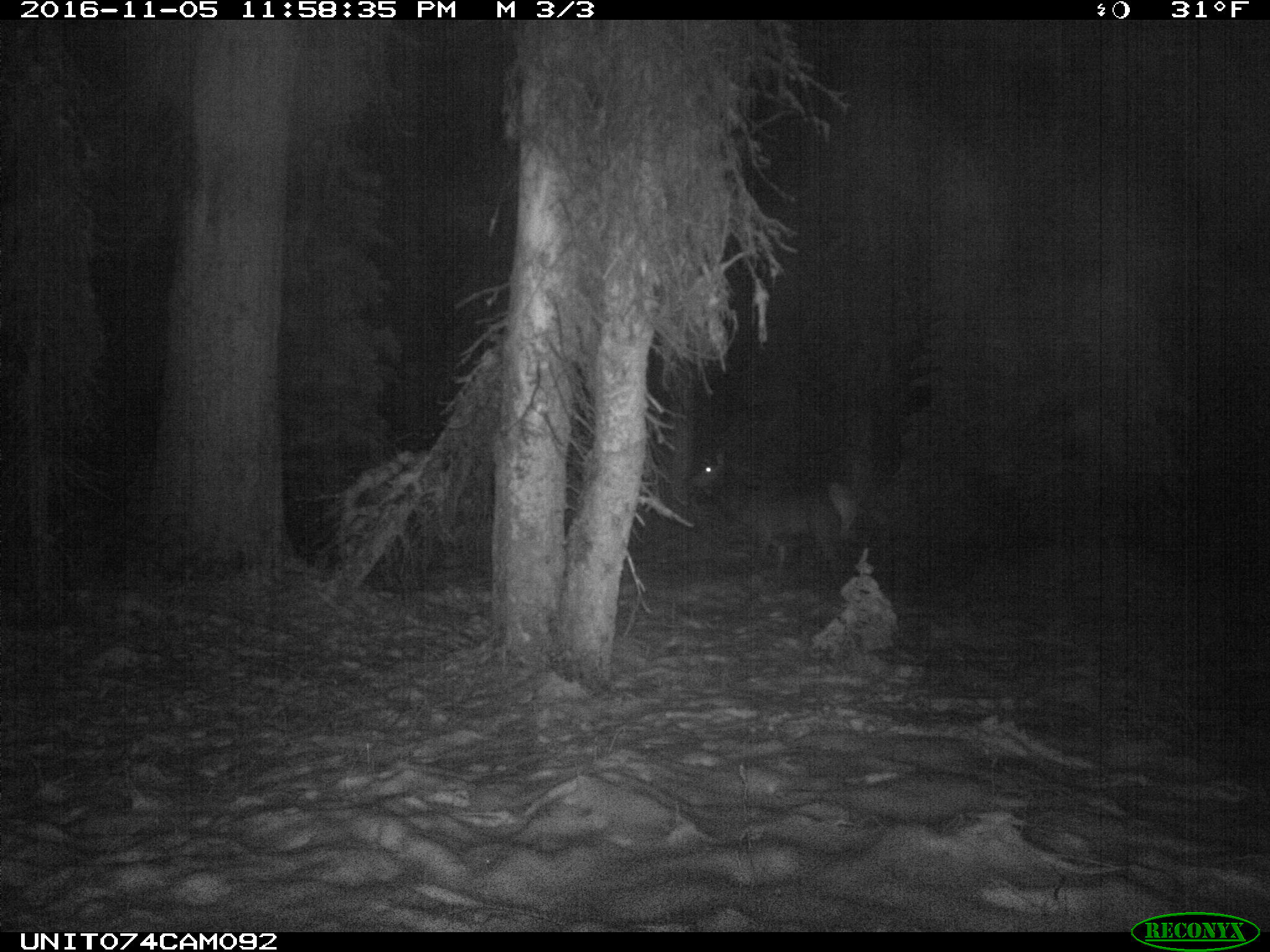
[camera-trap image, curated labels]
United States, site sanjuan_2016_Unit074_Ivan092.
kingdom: Animalia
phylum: Chordata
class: Mammalia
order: Artiodactyla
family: Cervidae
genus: Cervus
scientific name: Cervus elaphus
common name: red deer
Cervus elaphus (red deer).